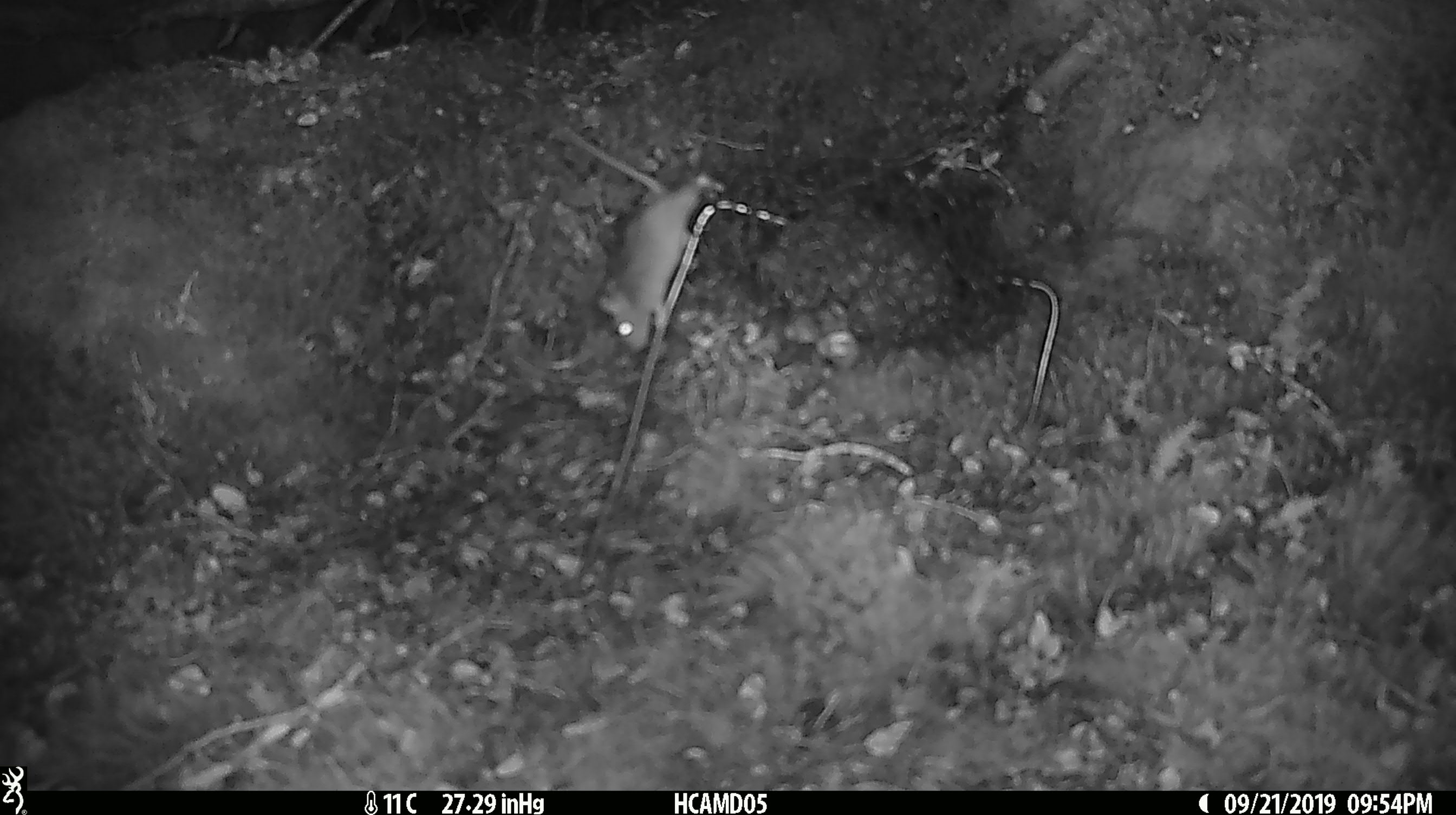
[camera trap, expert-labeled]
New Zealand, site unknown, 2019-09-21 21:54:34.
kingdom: Animalia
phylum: Chordata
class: Mammalia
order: Rodentia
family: Muridae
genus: Mus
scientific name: Mus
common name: mouse